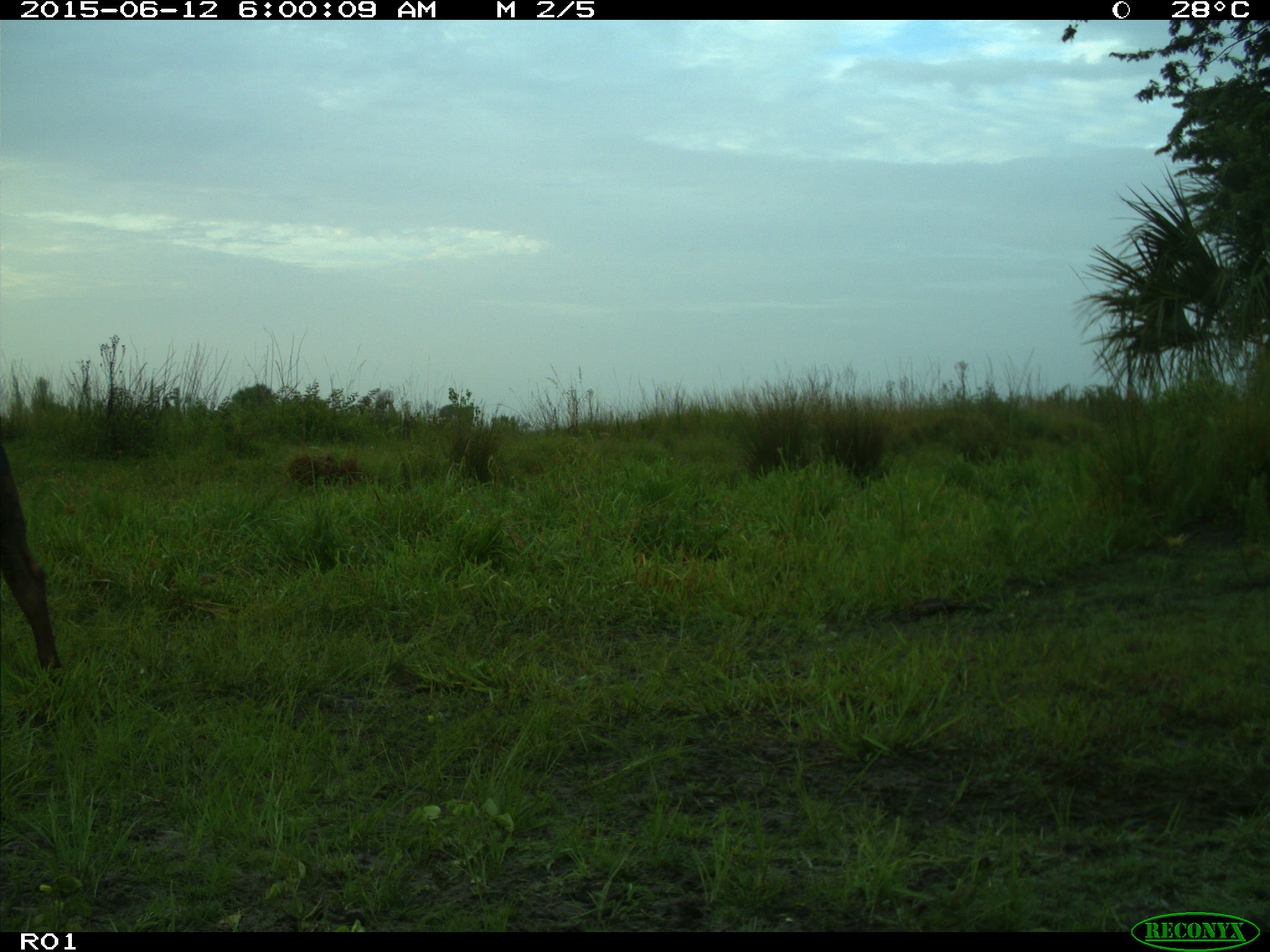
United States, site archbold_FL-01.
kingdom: Animalia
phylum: Chordata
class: Mammalia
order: Artiodactyla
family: Bovidae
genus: Bos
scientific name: Bos taurus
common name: domestic cow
Bos taurus (domestic cow).